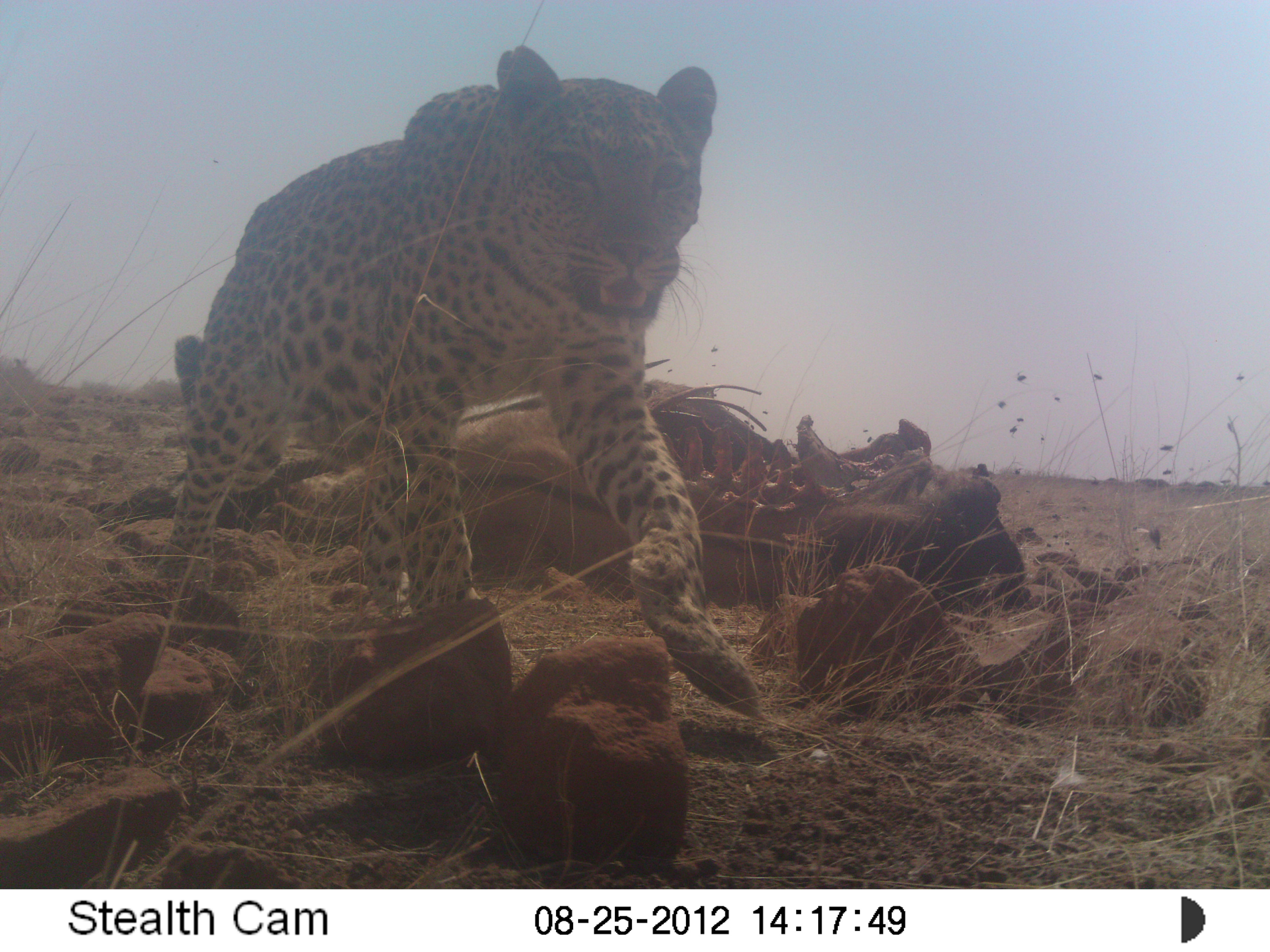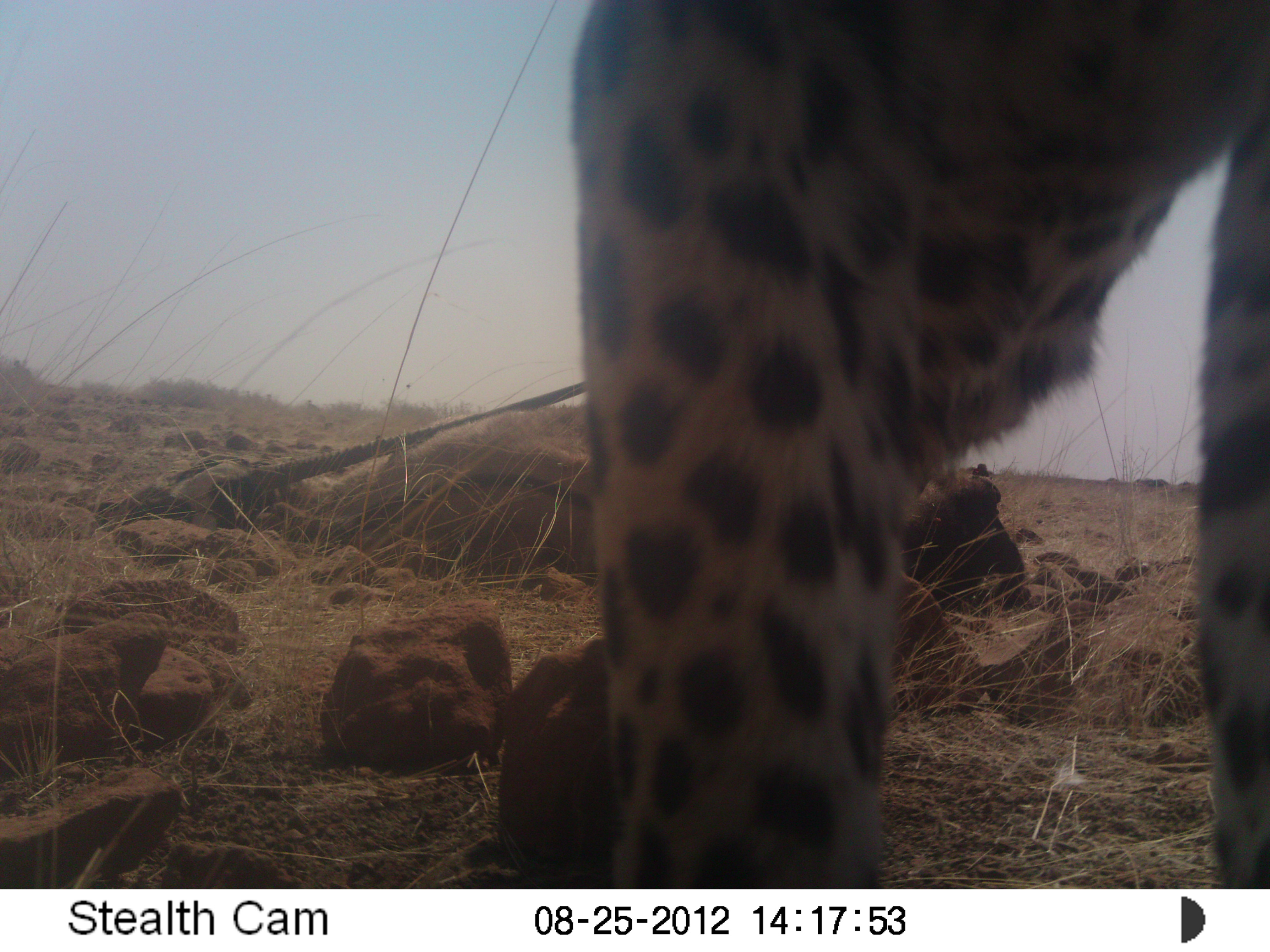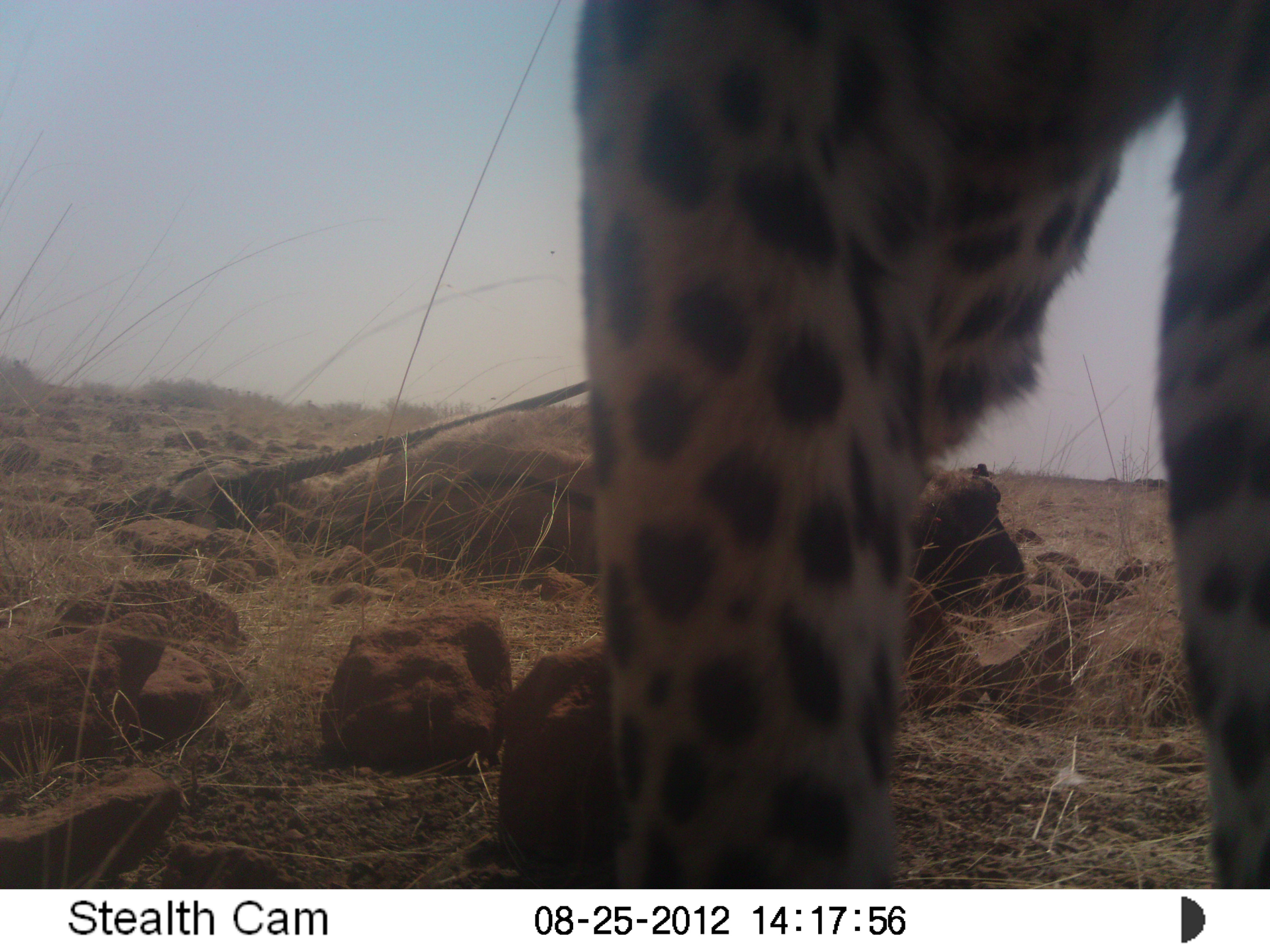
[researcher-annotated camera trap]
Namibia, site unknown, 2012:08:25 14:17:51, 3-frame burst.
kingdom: Animalia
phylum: Chordata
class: Mammalia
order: Carnivora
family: Felidae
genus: Panthera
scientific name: Panthera pardus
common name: leopard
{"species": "Panthera pardus (leopard)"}